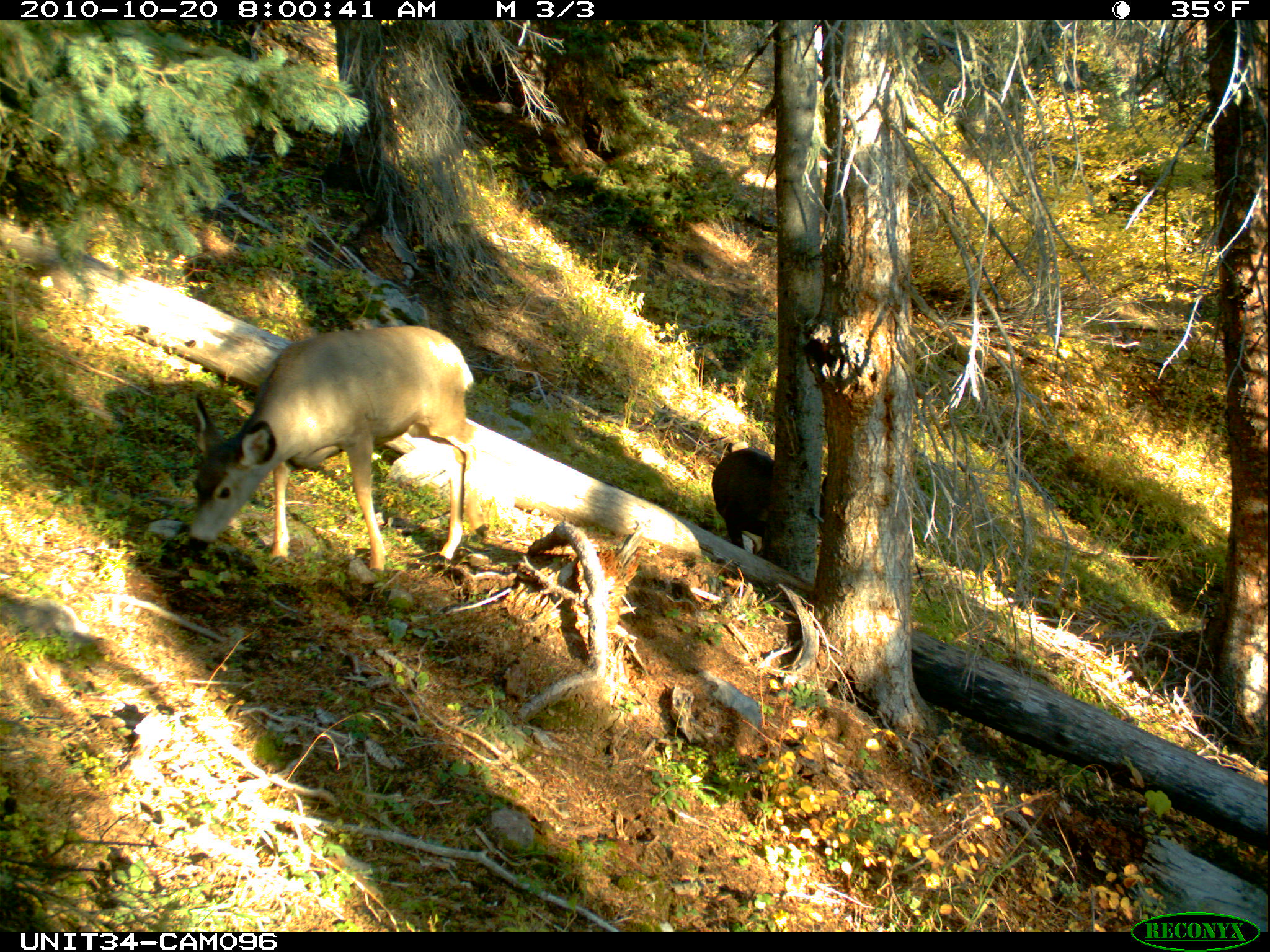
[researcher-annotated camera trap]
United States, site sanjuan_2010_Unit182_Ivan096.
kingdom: Animalia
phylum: Chordata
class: Mammalia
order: Artiodactyla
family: Cervidae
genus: Odocoileus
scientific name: Odocoileus hemionus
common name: mule deer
Odocoileus hemionus (mule deer).